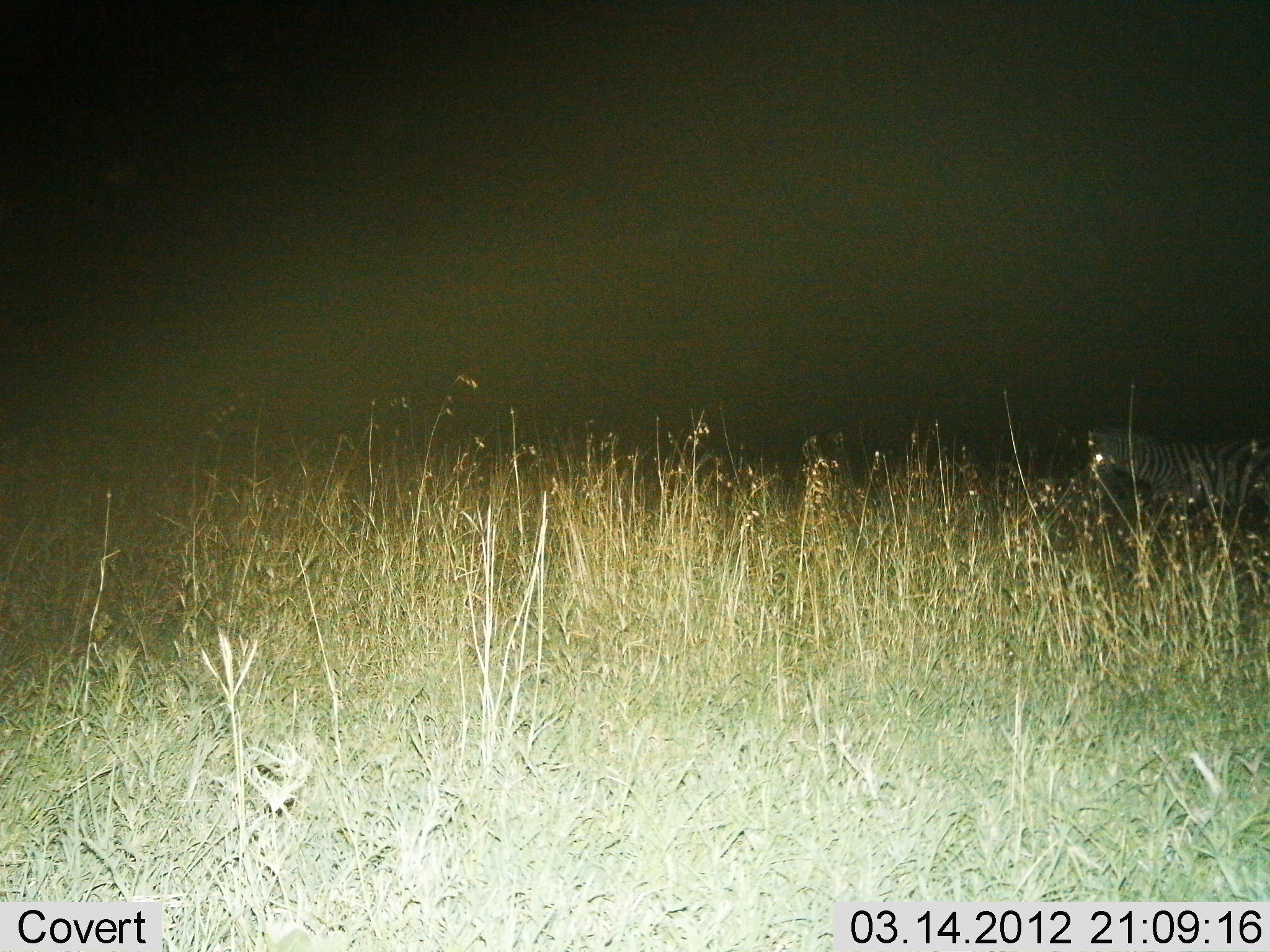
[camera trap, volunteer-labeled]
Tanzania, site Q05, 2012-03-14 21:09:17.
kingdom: Animalia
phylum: Chordata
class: Mammalia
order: Perissodactyla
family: Equidae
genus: Equus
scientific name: Equus quagga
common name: plains zebra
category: zebra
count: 1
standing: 41%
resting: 0%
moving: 63%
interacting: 0%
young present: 0%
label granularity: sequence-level